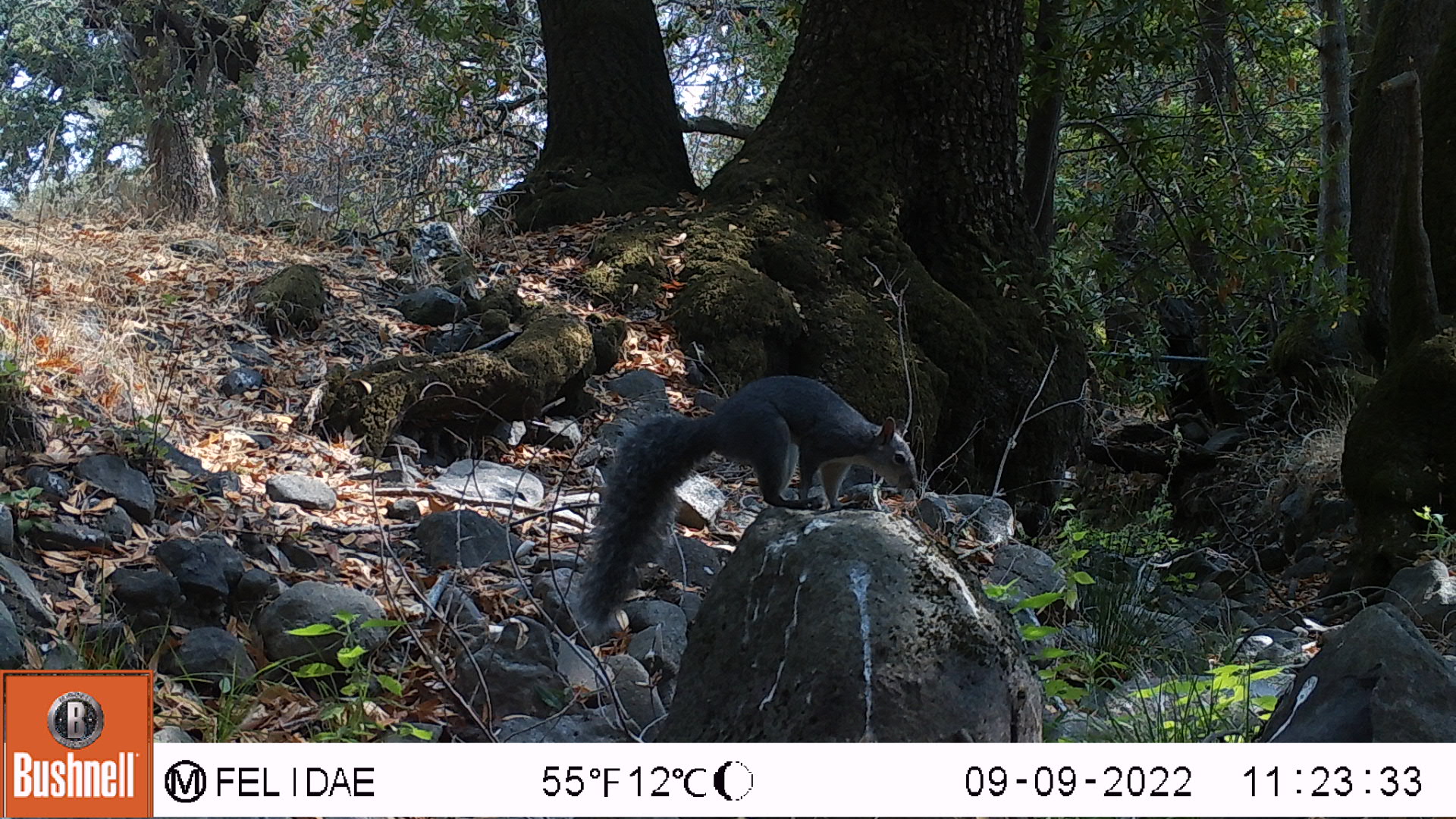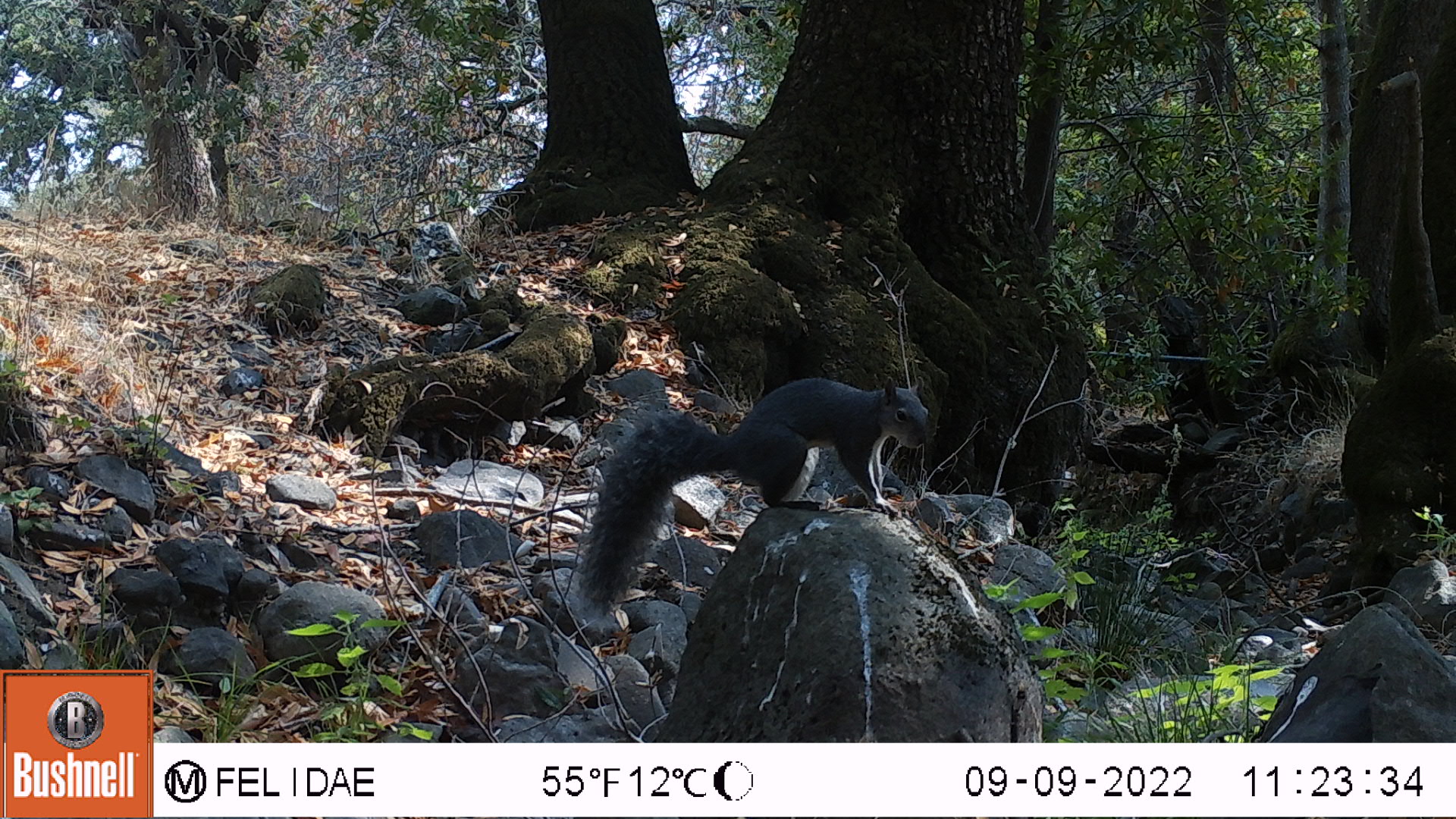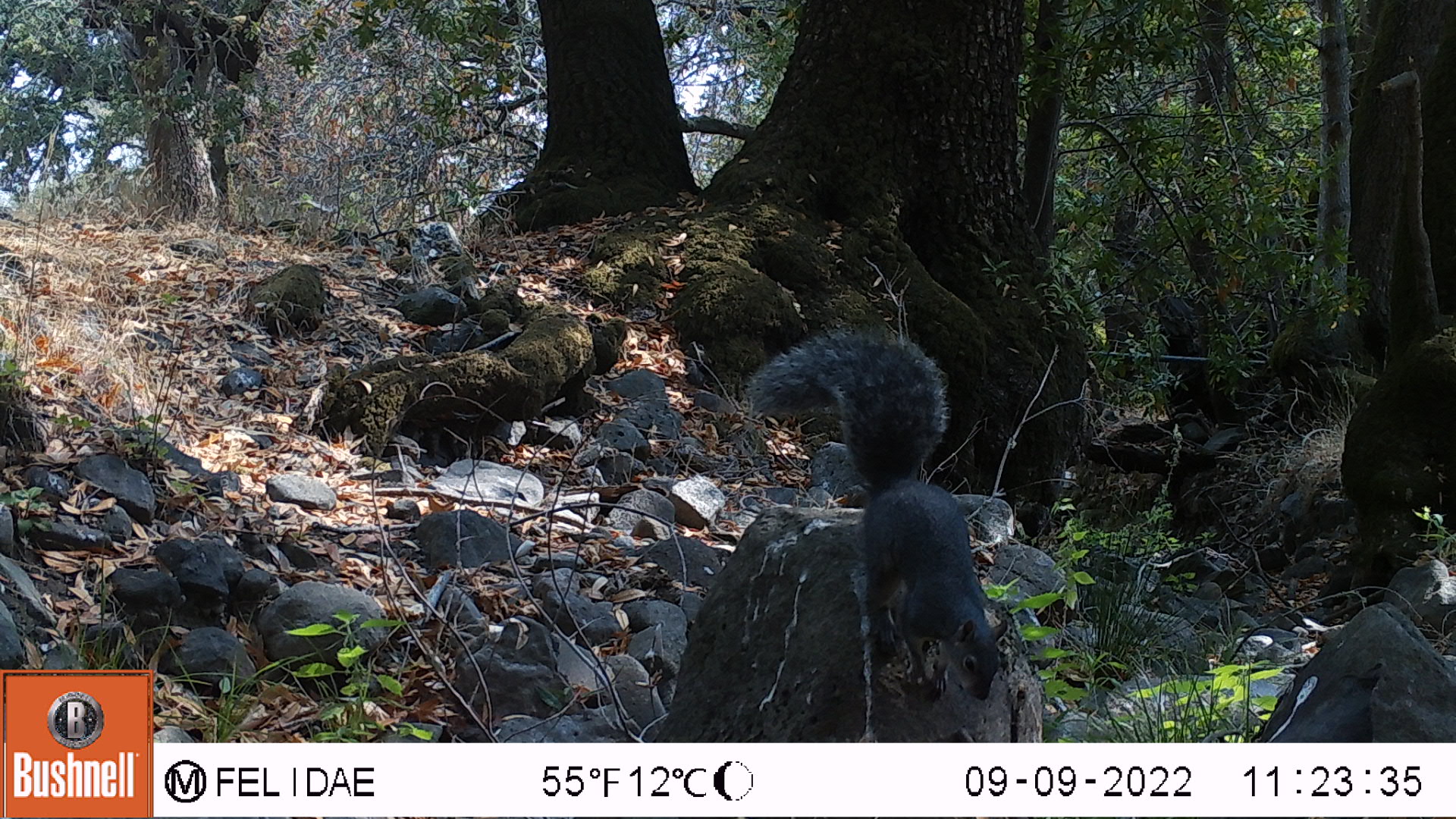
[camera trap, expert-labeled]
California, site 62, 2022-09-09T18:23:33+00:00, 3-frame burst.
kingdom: Animalia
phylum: Chordata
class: Mammalia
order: Rodentia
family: Sciuridae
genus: Sciurus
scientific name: Sciurus griseus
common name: western gray squirrel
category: western grey squirrel